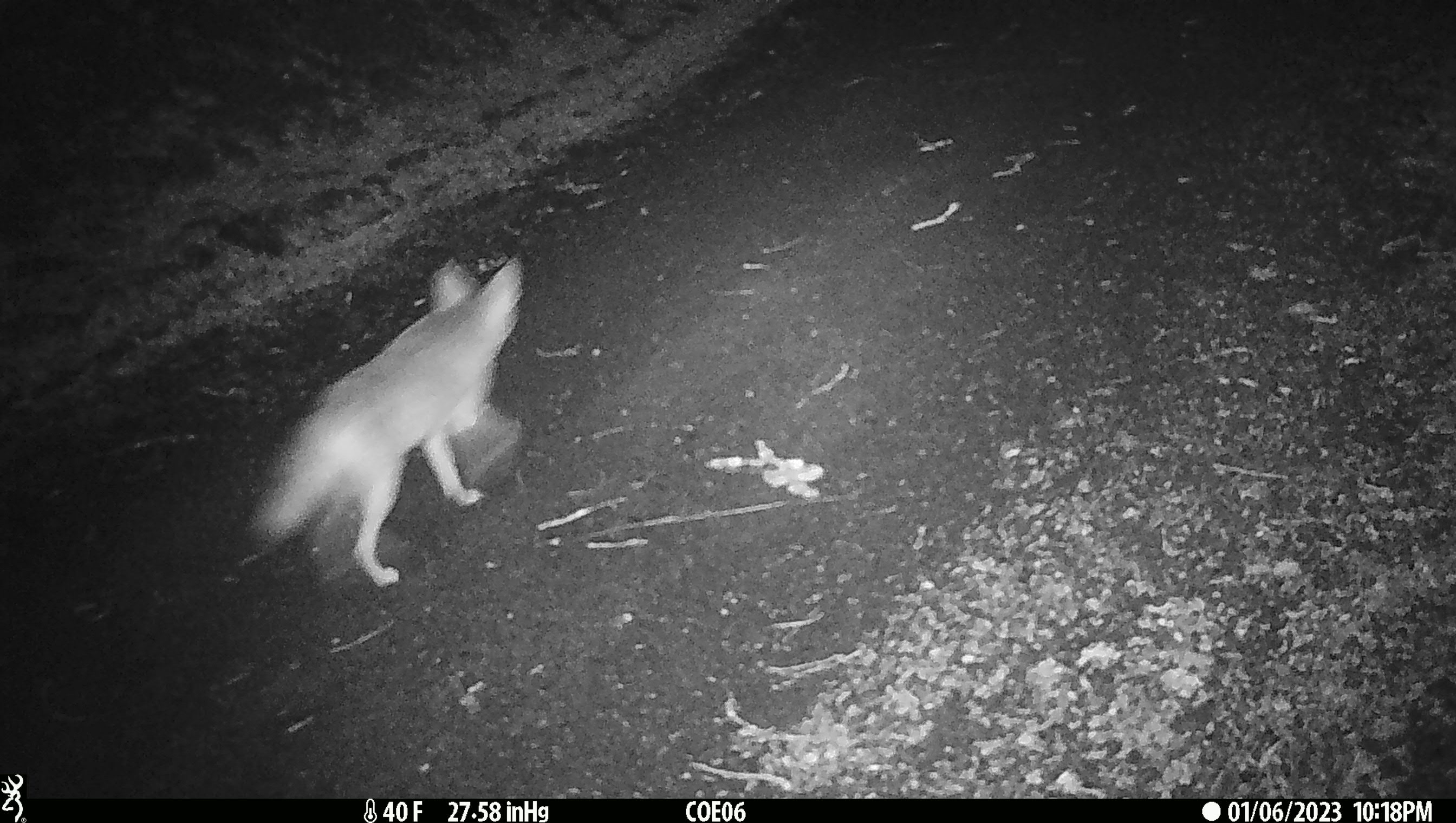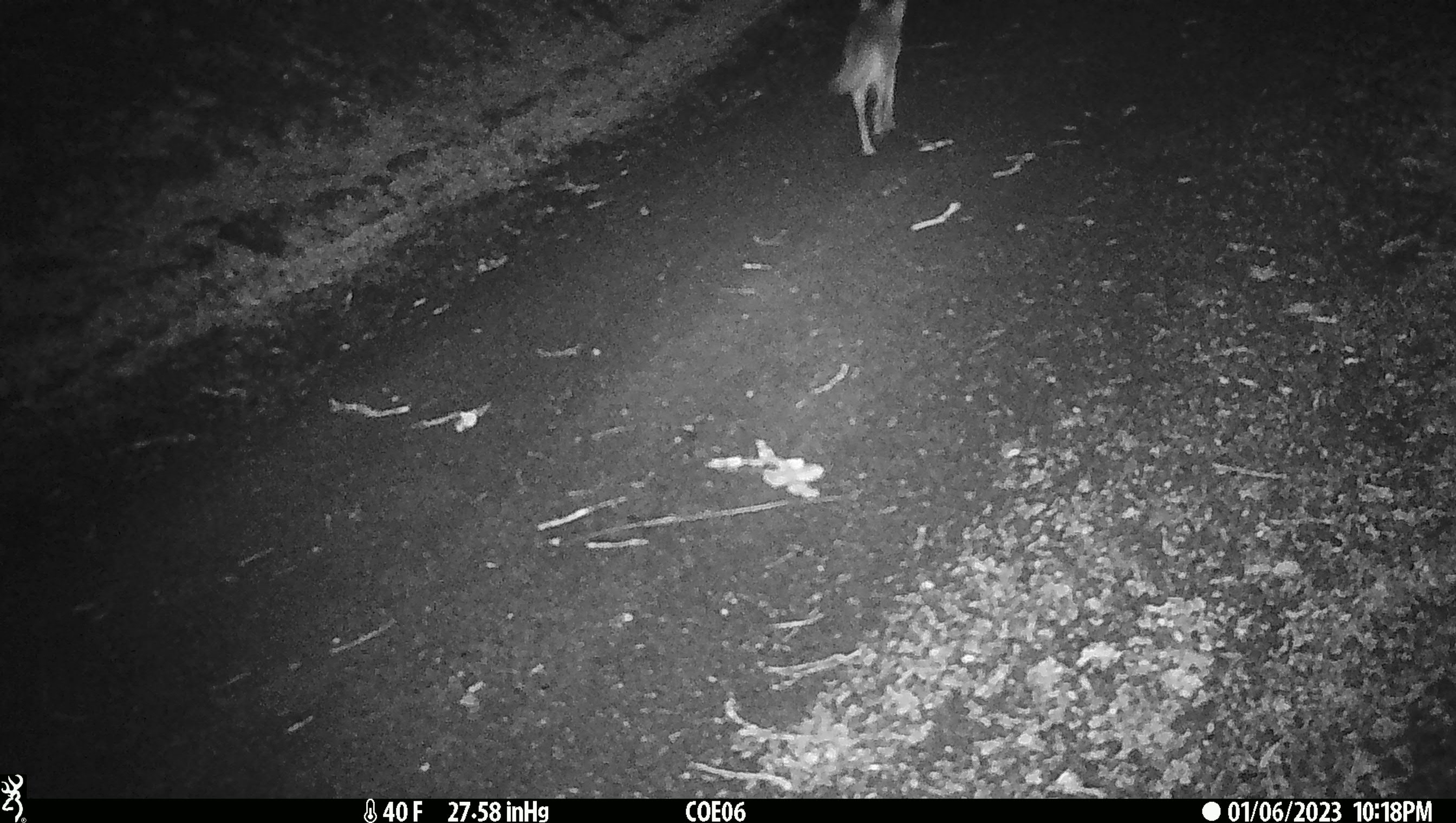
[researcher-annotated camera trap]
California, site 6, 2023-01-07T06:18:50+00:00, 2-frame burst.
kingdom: Animalia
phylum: Chordata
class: Mammalia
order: Carnivora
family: Canidae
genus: Canis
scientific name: Canis latrans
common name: coyote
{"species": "coyote (Canis latrans)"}